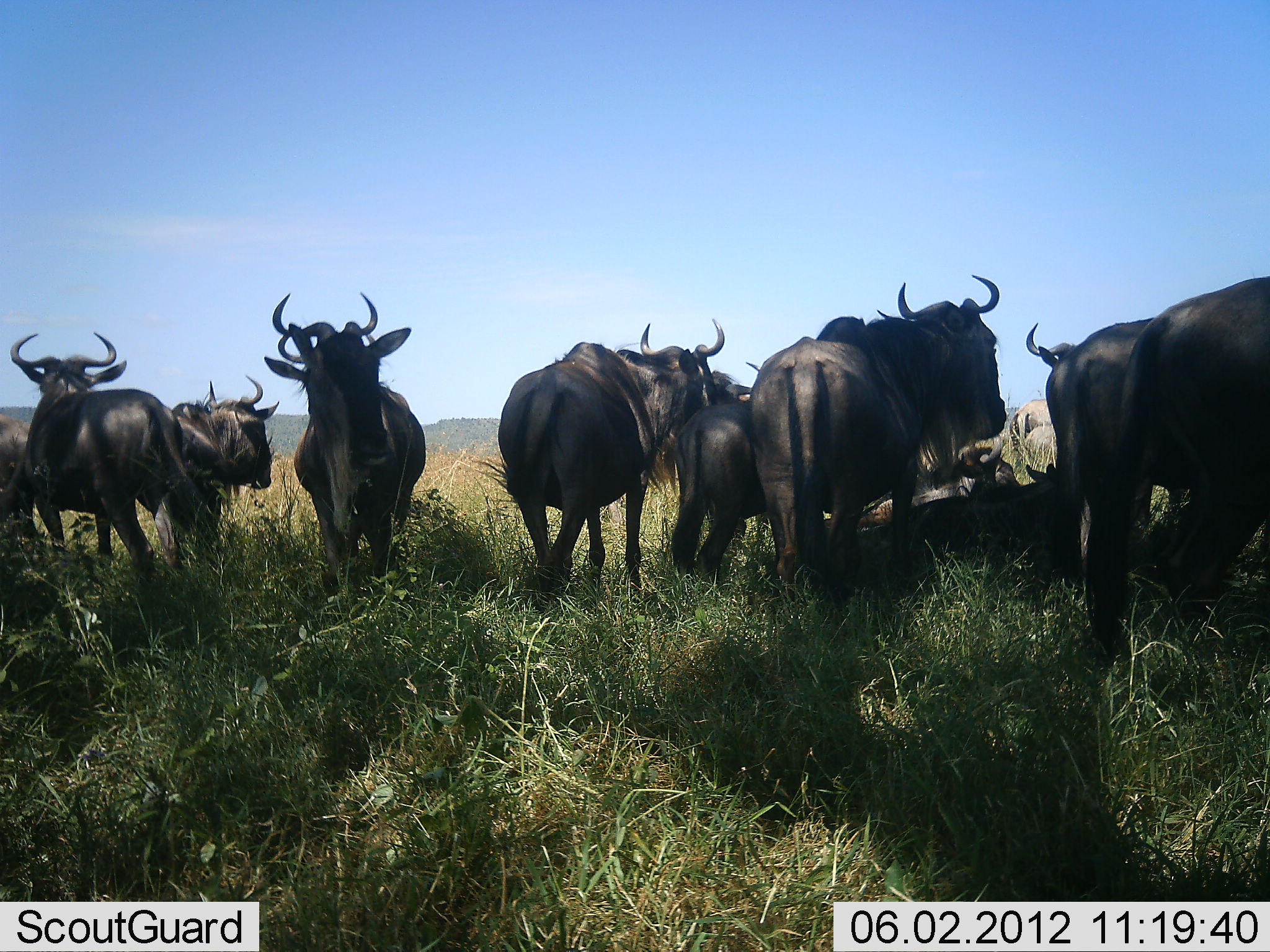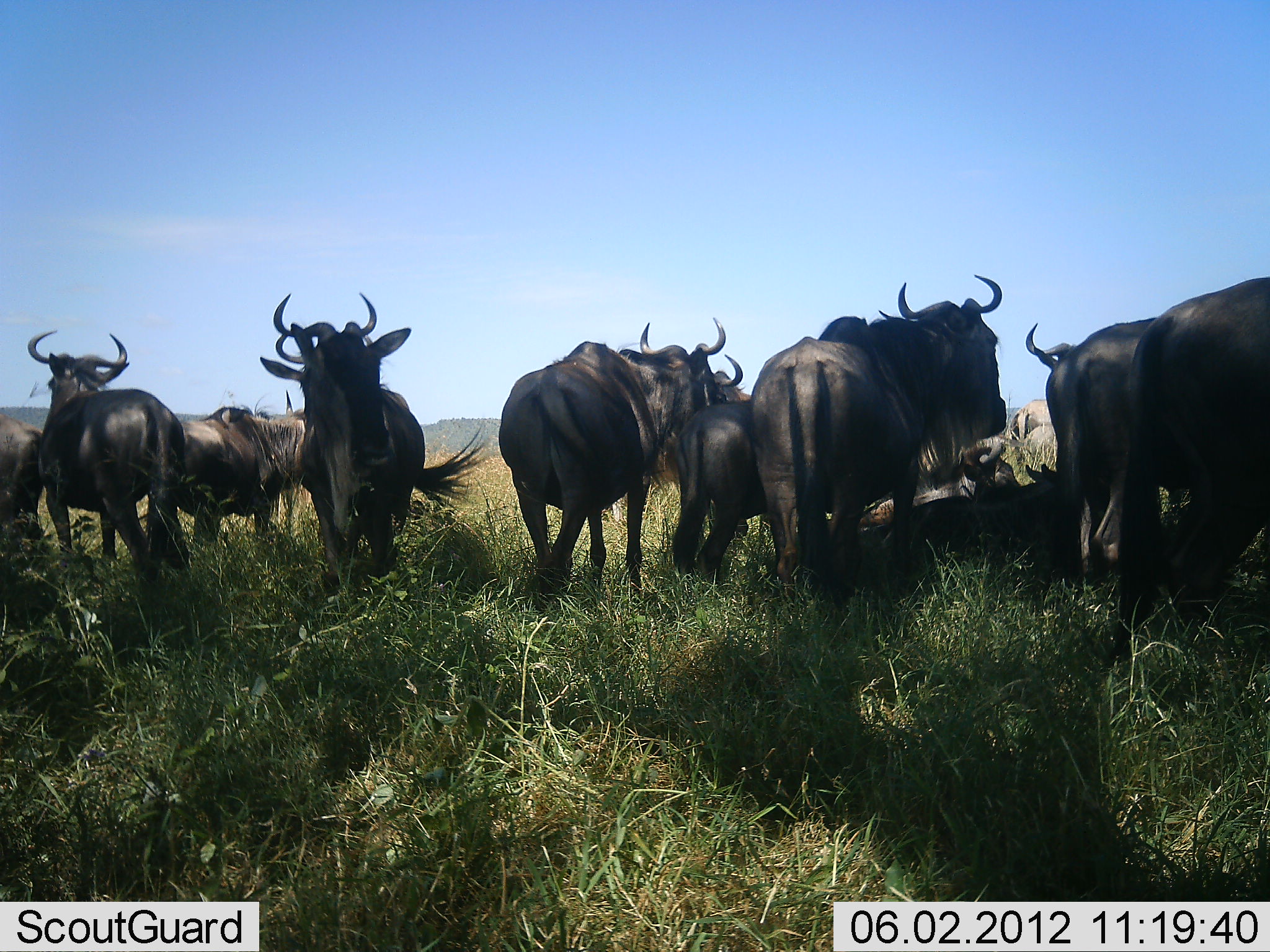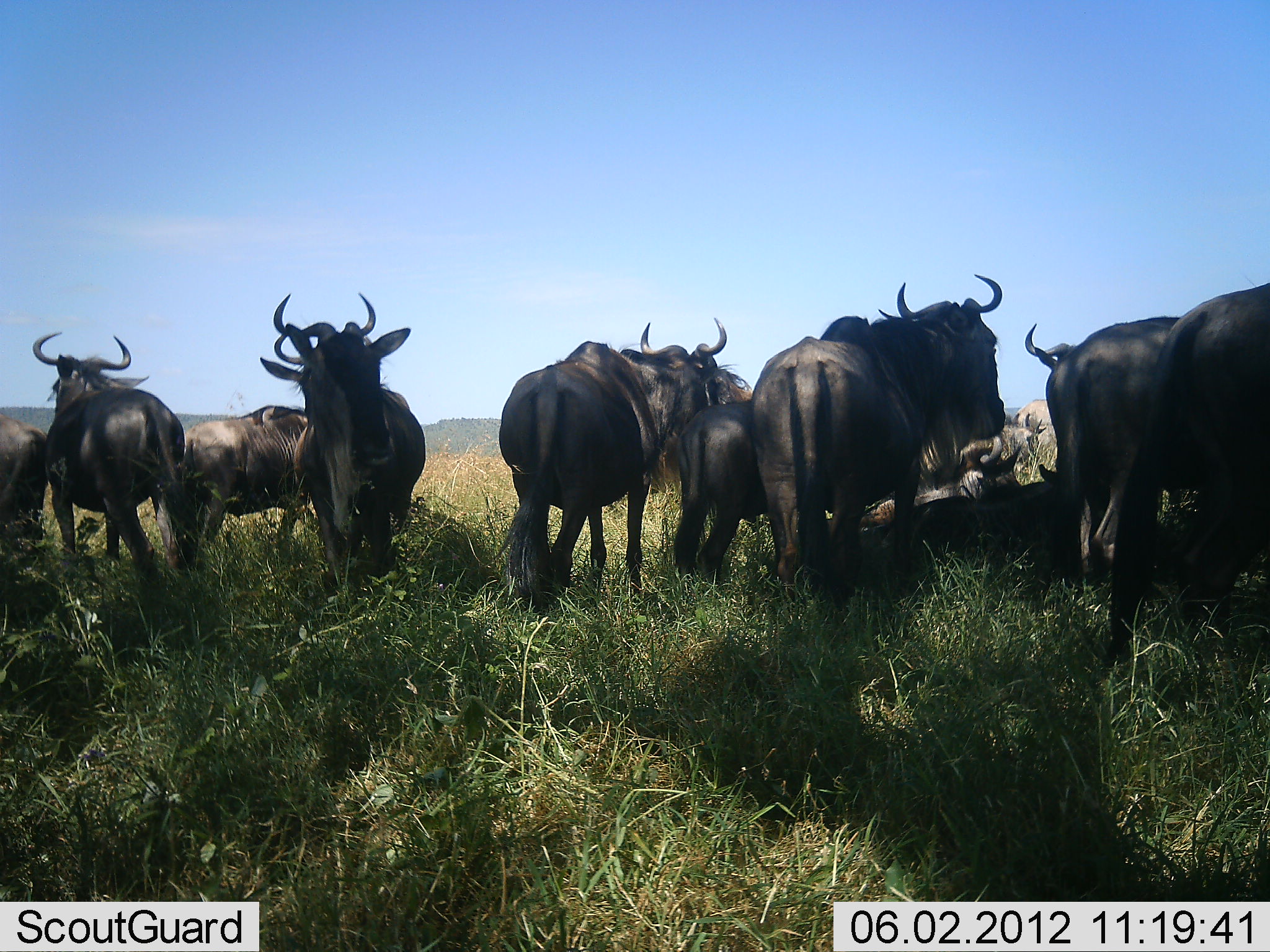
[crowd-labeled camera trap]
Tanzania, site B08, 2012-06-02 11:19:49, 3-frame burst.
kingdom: Animalia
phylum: Chordata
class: Mammalia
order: Artiodactyla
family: Bovidae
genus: Connochaetes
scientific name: Connochaetes taurinus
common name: blue wildebeest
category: wildebeest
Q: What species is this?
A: Wildebeest (blue wildebeest) (Connochaetes taurinus).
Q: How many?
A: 11-50.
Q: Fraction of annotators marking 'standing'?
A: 80%.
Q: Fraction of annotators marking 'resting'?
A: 70%.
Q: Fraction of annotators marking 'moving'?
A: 30%.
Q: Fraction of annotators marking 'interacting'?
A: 30%.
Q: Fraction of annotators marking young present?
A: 50%.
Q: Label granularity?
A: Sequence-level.